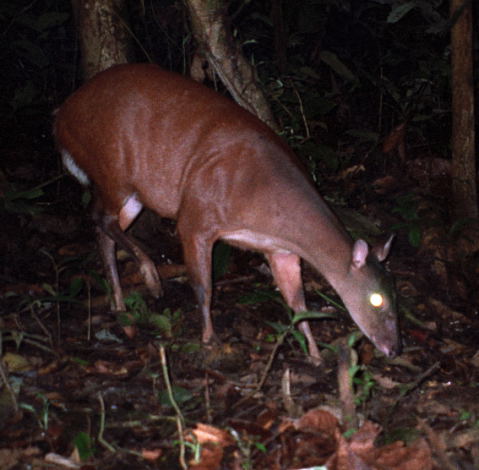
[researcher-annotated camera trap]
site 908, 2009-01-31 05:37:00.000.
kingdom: Animalia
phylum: Chordata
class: Mammalia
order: Artiodactyla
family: Cervidae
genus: Mazama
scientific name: Mazama americana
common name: red brocket